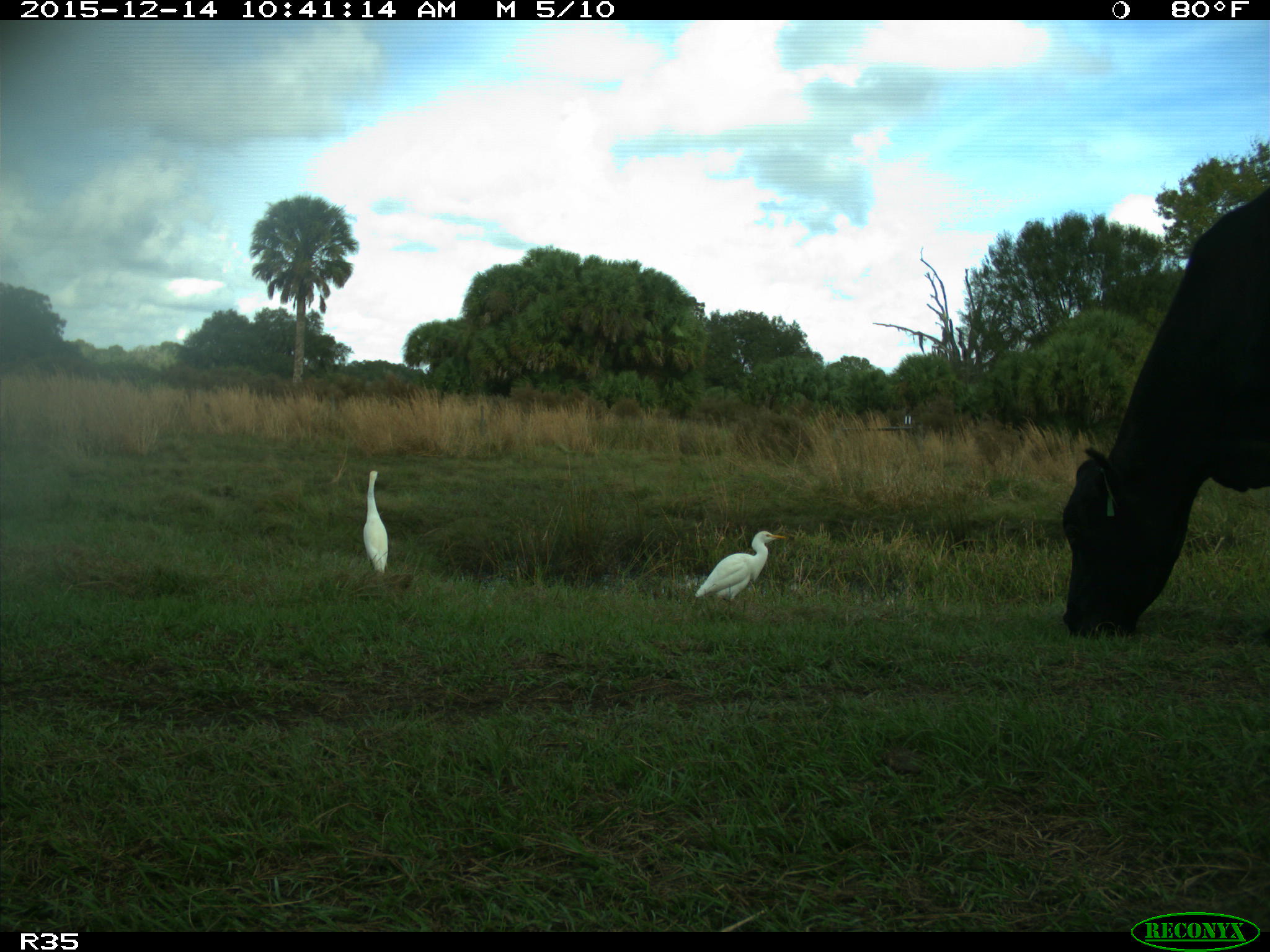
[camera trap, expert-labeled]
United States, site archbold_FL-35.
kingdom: Animalia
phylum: Chordata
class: Mammalia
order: Artiodactyla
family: Bovidae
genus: Bos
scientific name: Bos taurus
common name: domestic cow